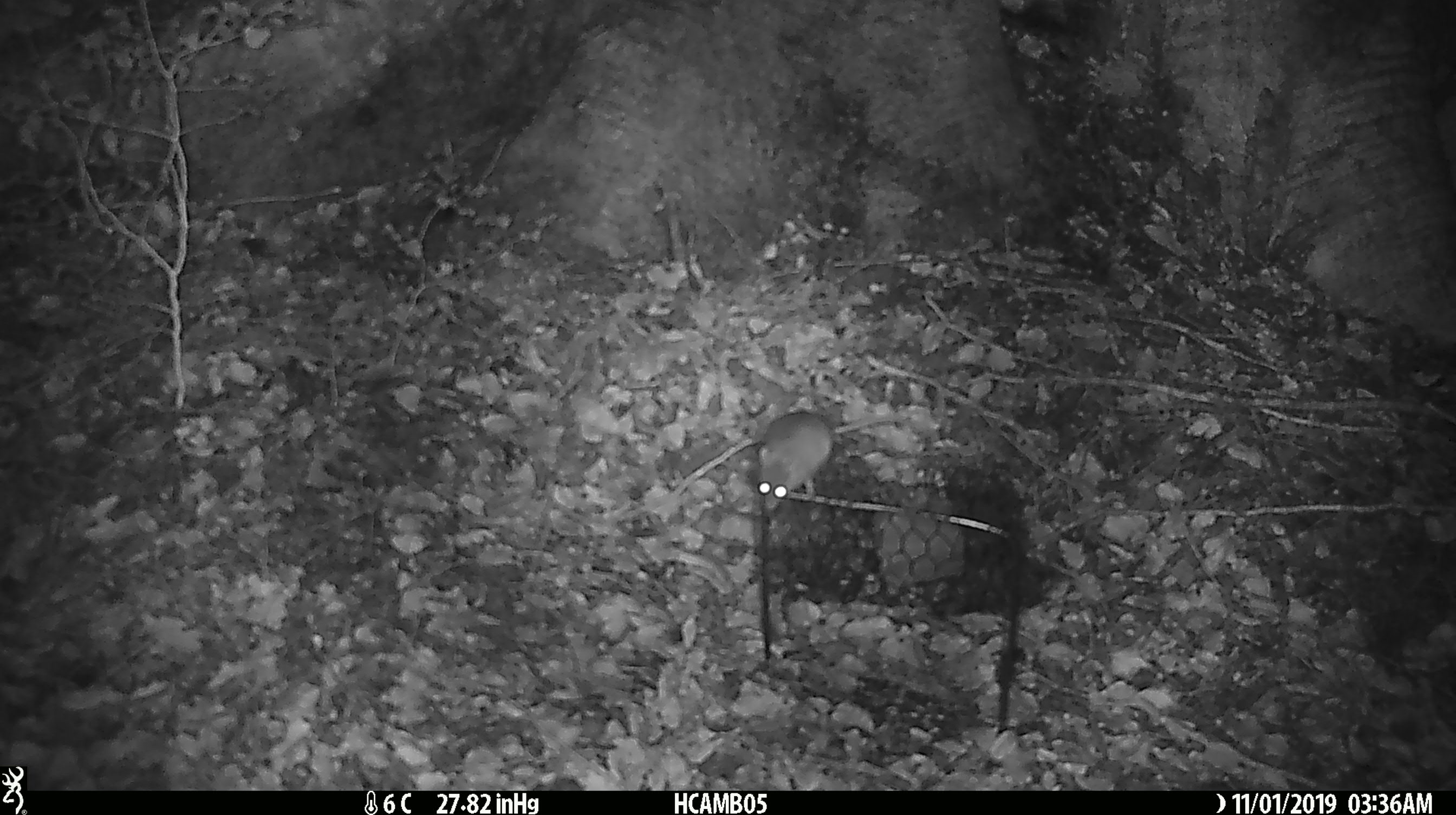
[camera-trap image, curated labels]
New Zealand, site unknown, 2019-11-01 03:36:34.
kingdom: Animalia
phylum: Chordata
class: Mammalia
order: Rodentia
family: Muridae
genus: Mus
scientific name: Mus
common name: mouse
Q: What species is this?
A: Mouse (Mus).